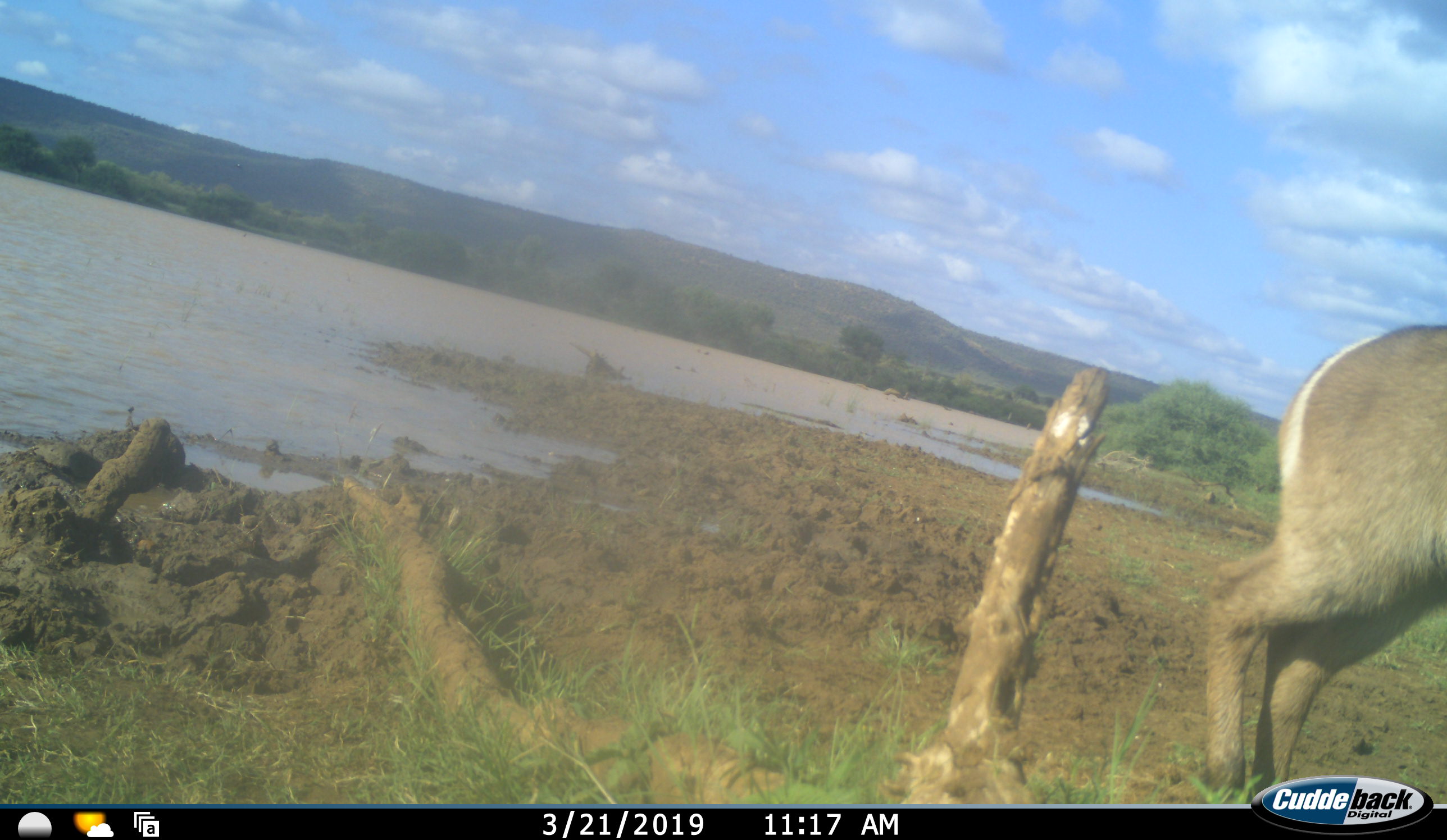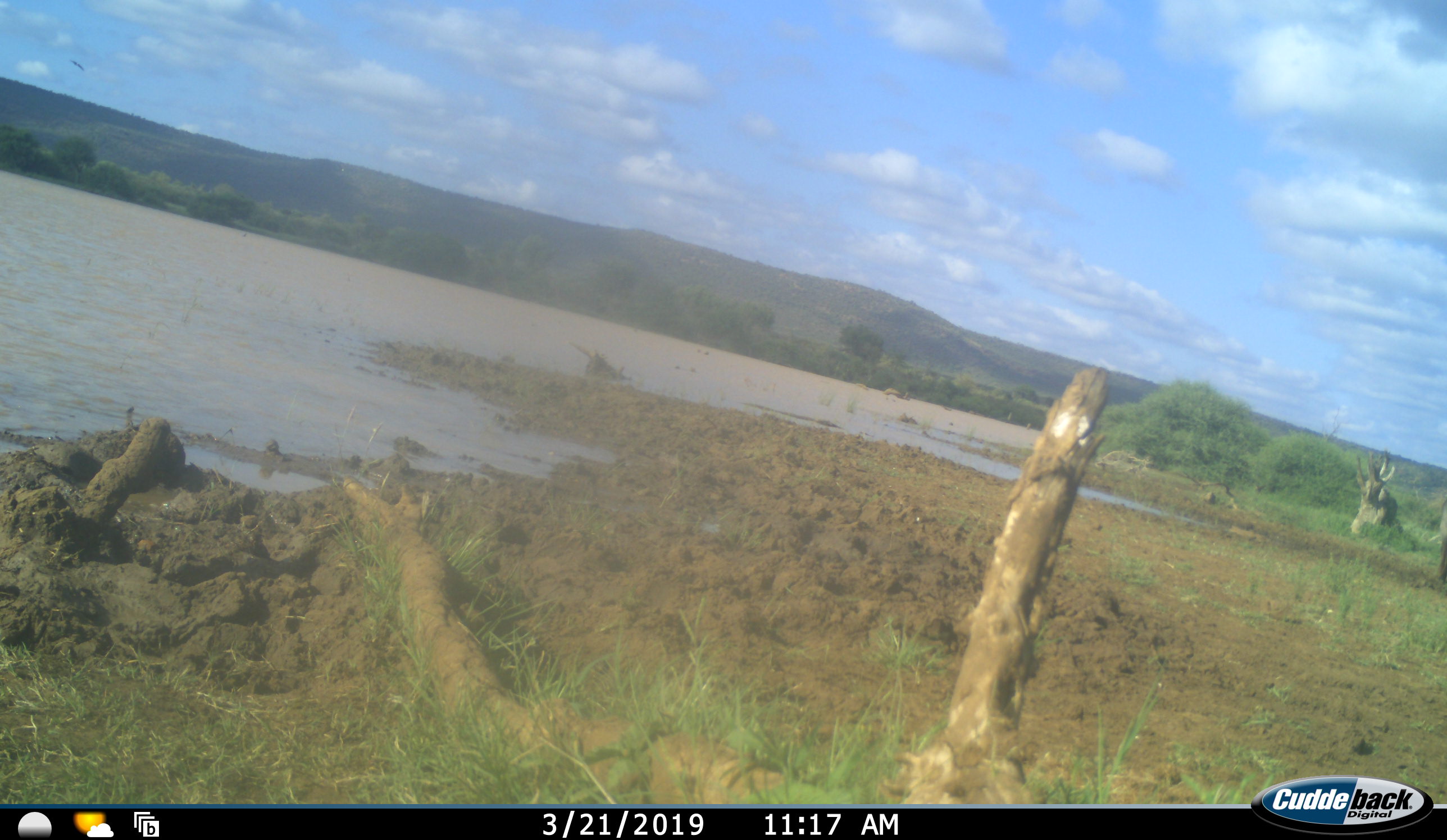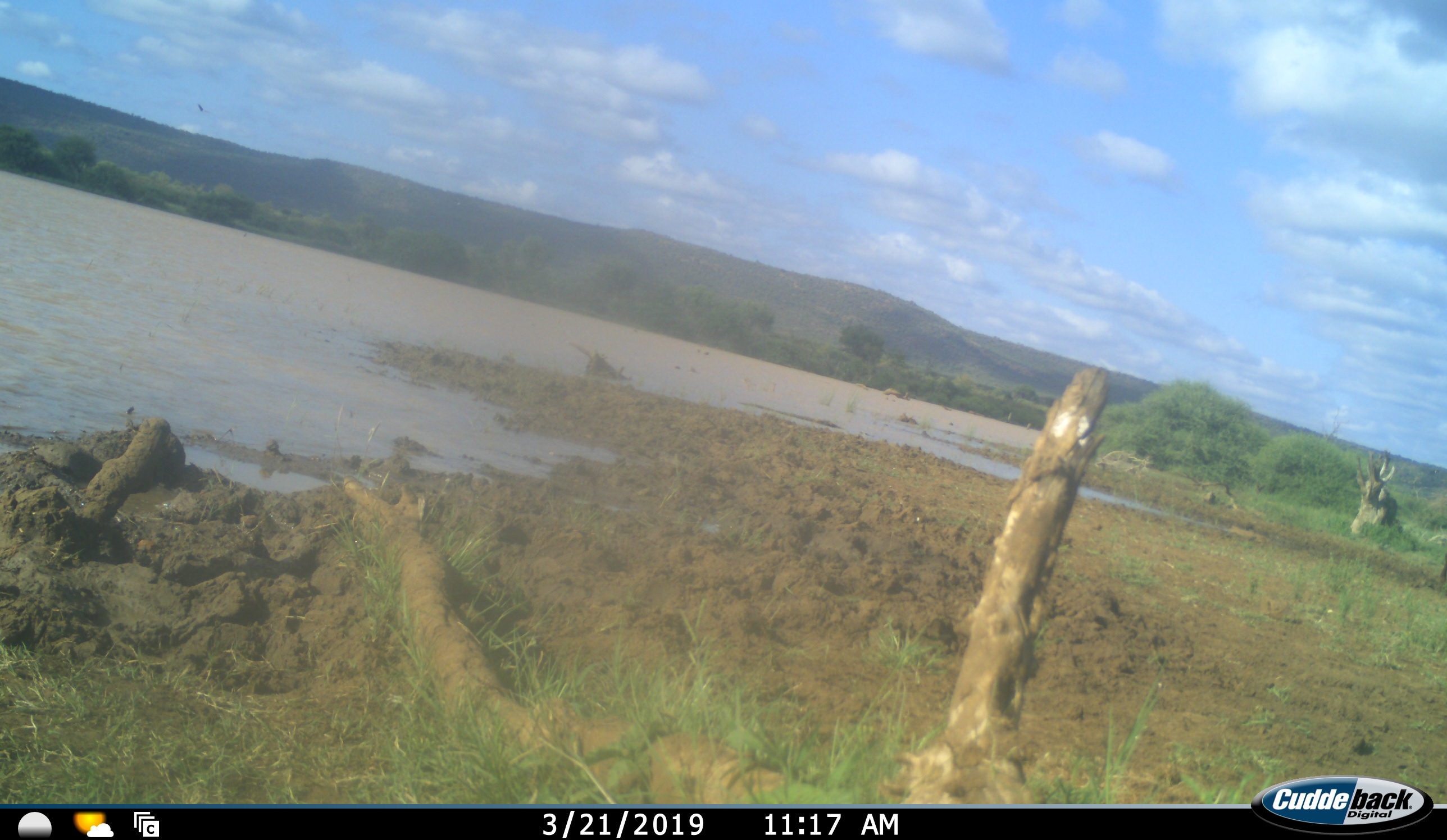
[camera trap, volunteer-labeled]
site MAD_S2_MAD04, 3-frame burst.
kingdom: Animalia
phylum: Chordata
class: Mammalia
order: Artiodactyla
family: Bovidae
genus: Kobus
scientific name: Kobus ellipsiprymnus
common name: waterbuck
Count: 1.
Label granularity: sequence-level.